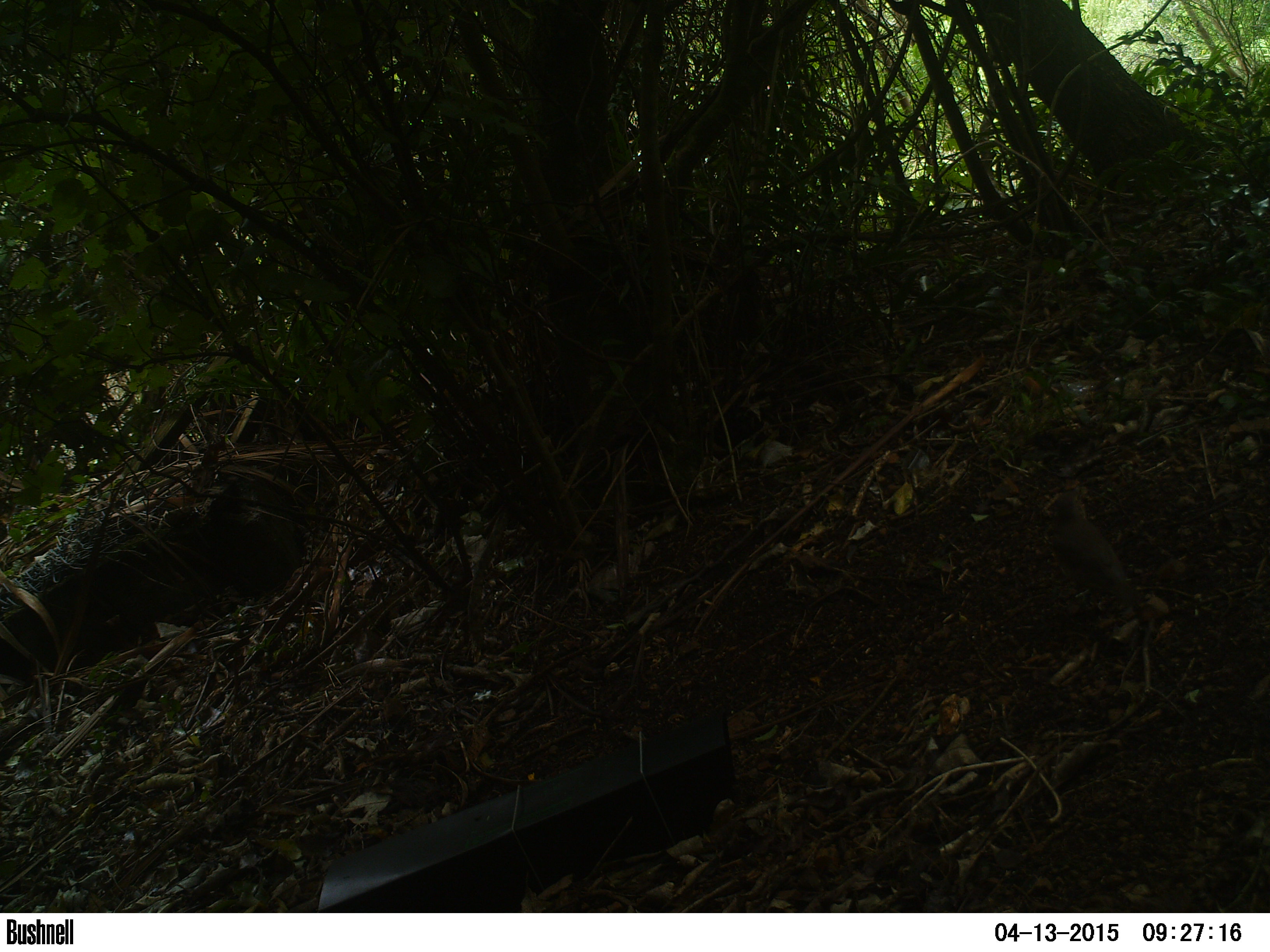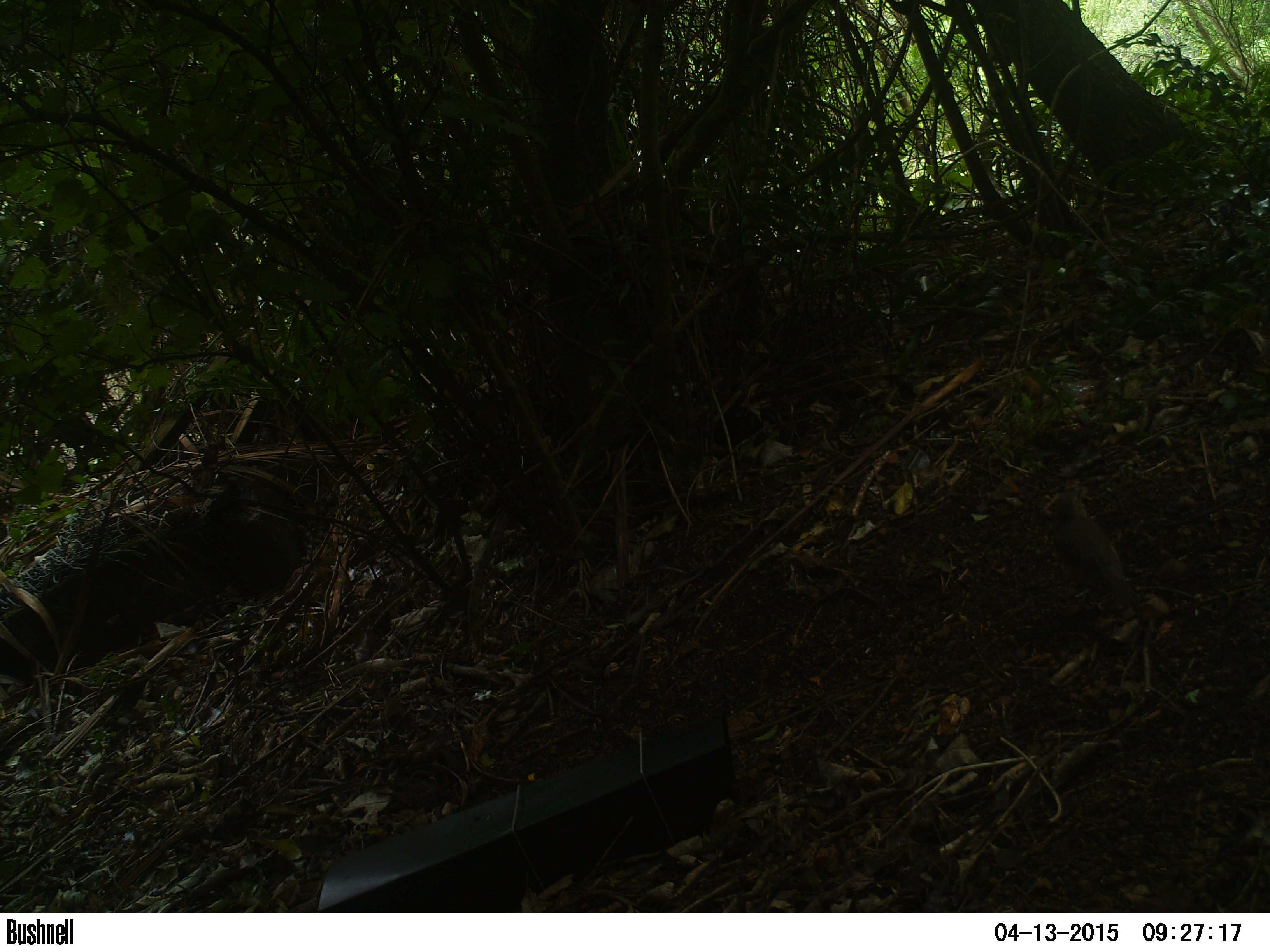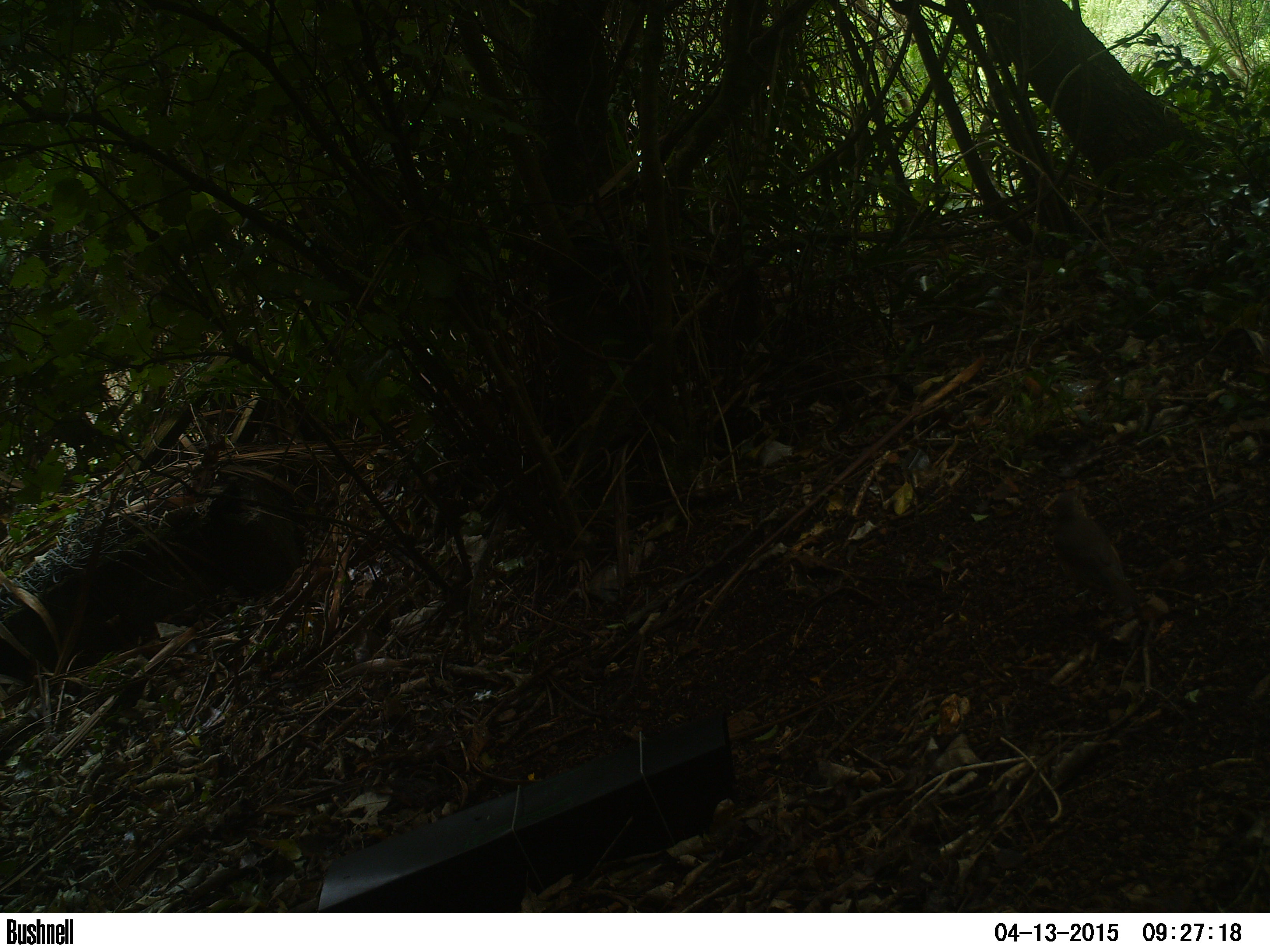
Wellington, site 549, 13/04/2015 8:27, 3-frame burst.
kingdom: Animalia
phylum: Chordata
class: Aves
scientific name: Aves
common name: bird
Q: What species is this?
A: Bird (Aves).